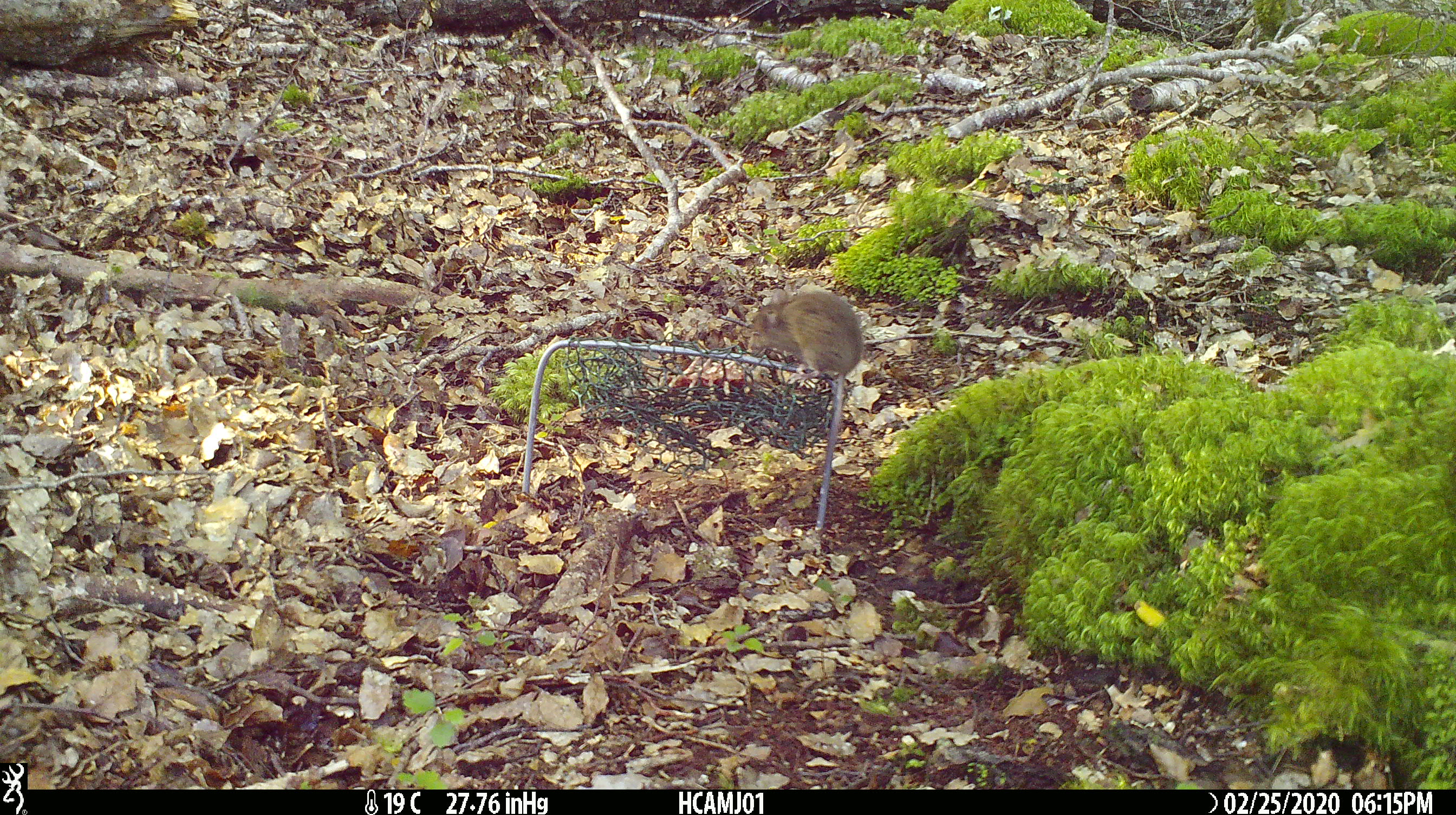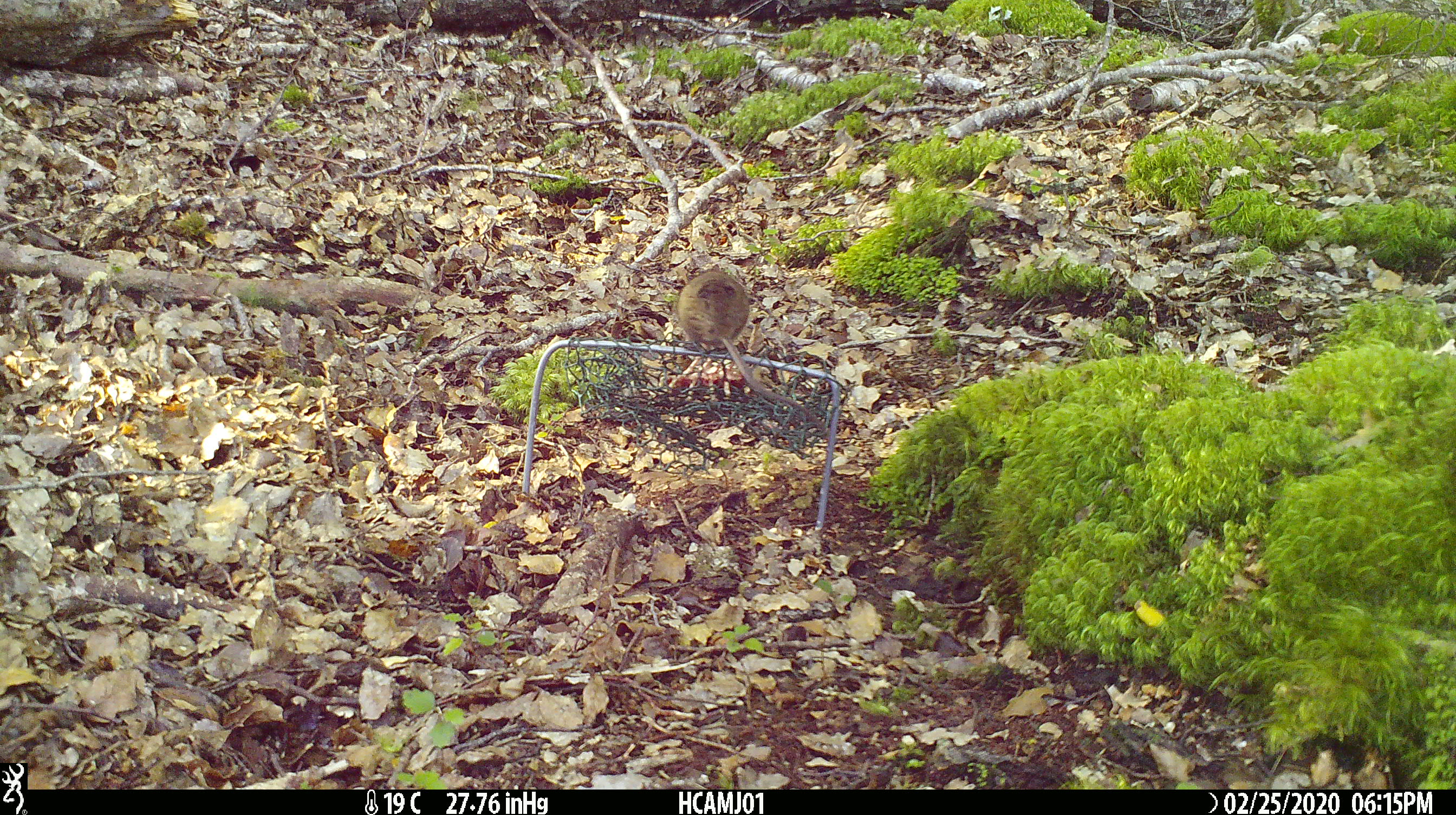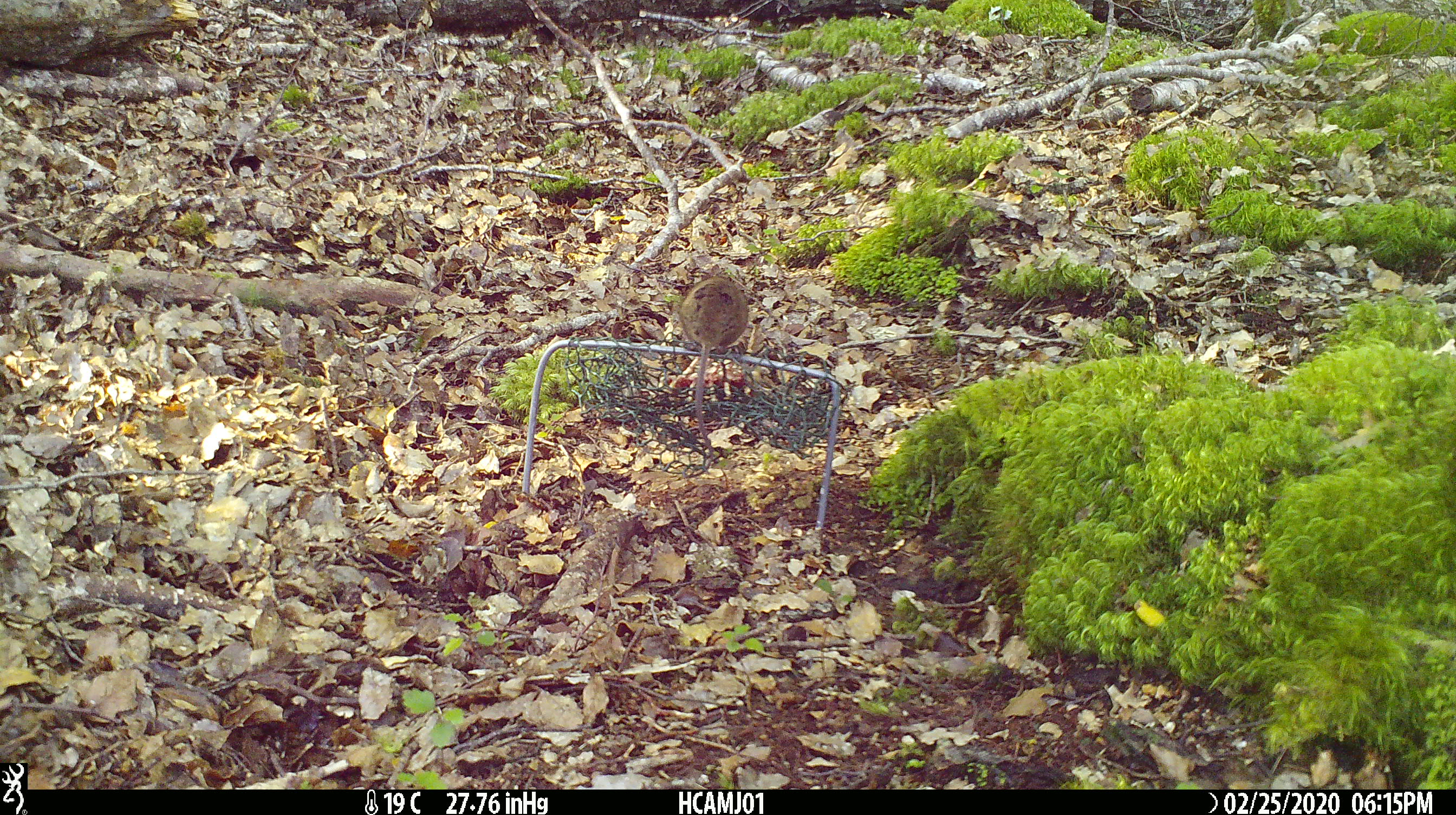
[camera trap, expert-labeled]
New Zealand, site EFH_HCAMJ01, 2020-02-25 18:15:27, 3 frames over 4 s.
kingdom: Animalia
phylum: Chordata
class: Mammalia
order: Rodentia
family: Muridae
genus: Mus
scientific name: Mus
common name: mouse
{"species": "mouse (Mus)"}